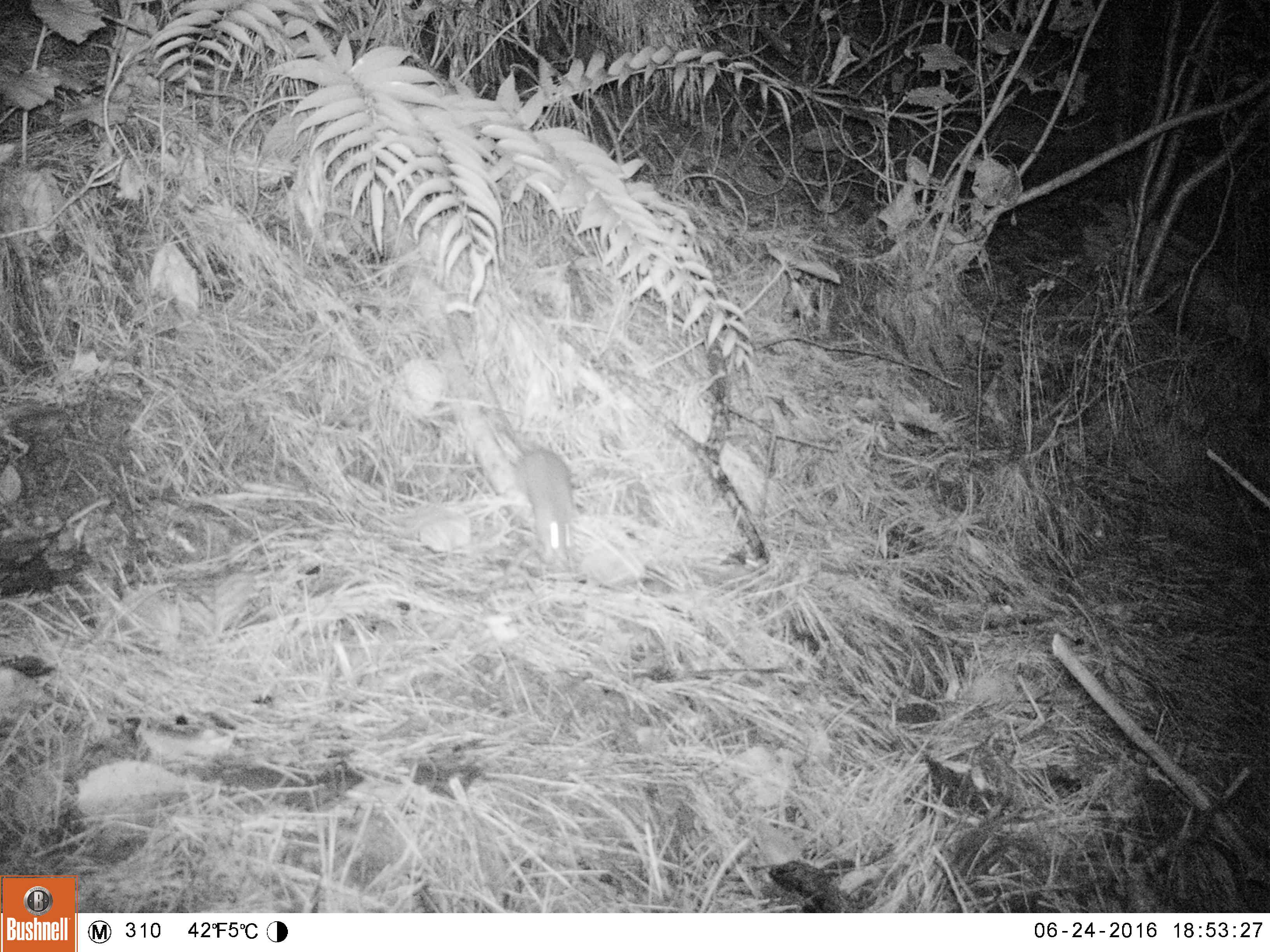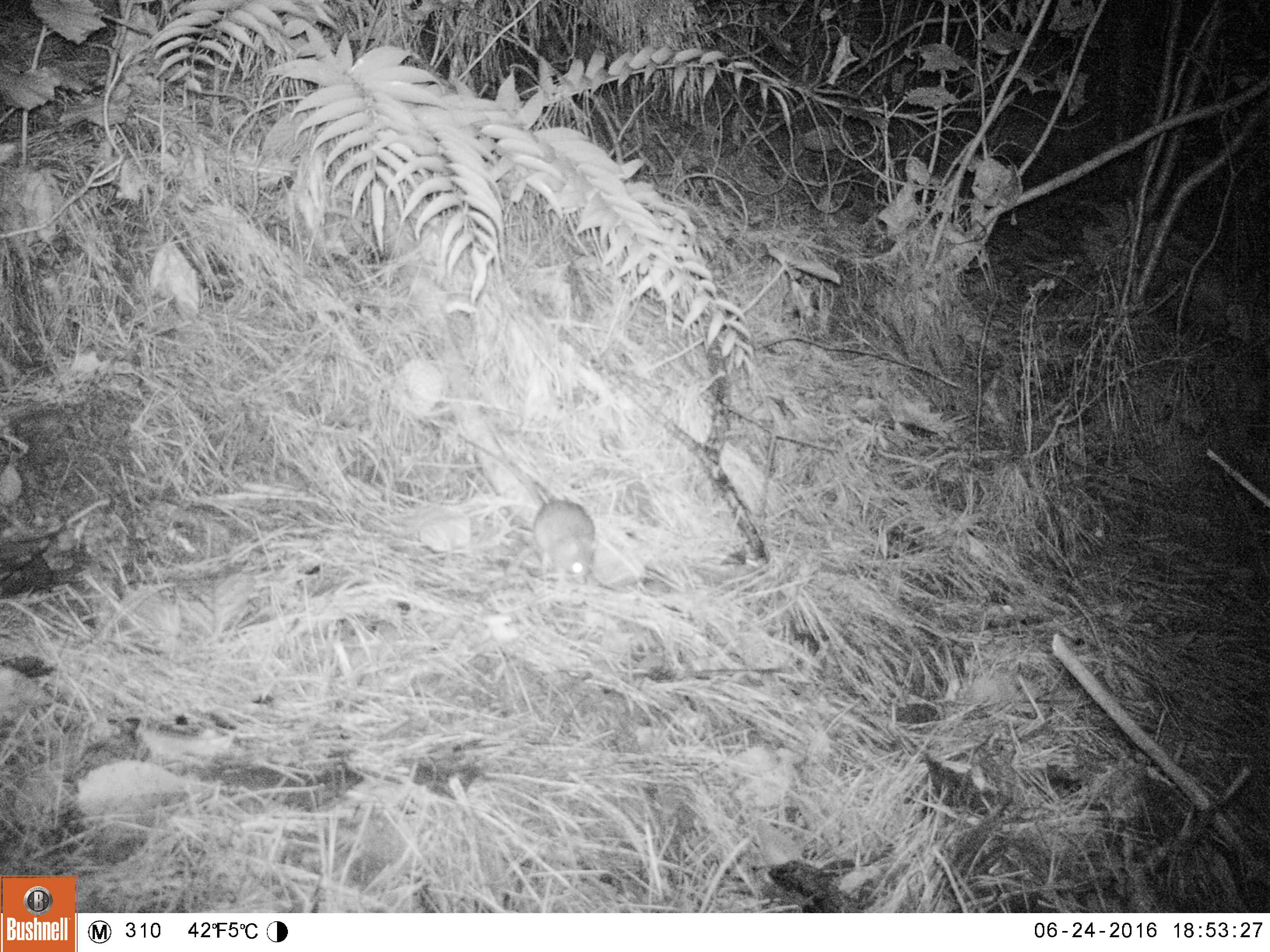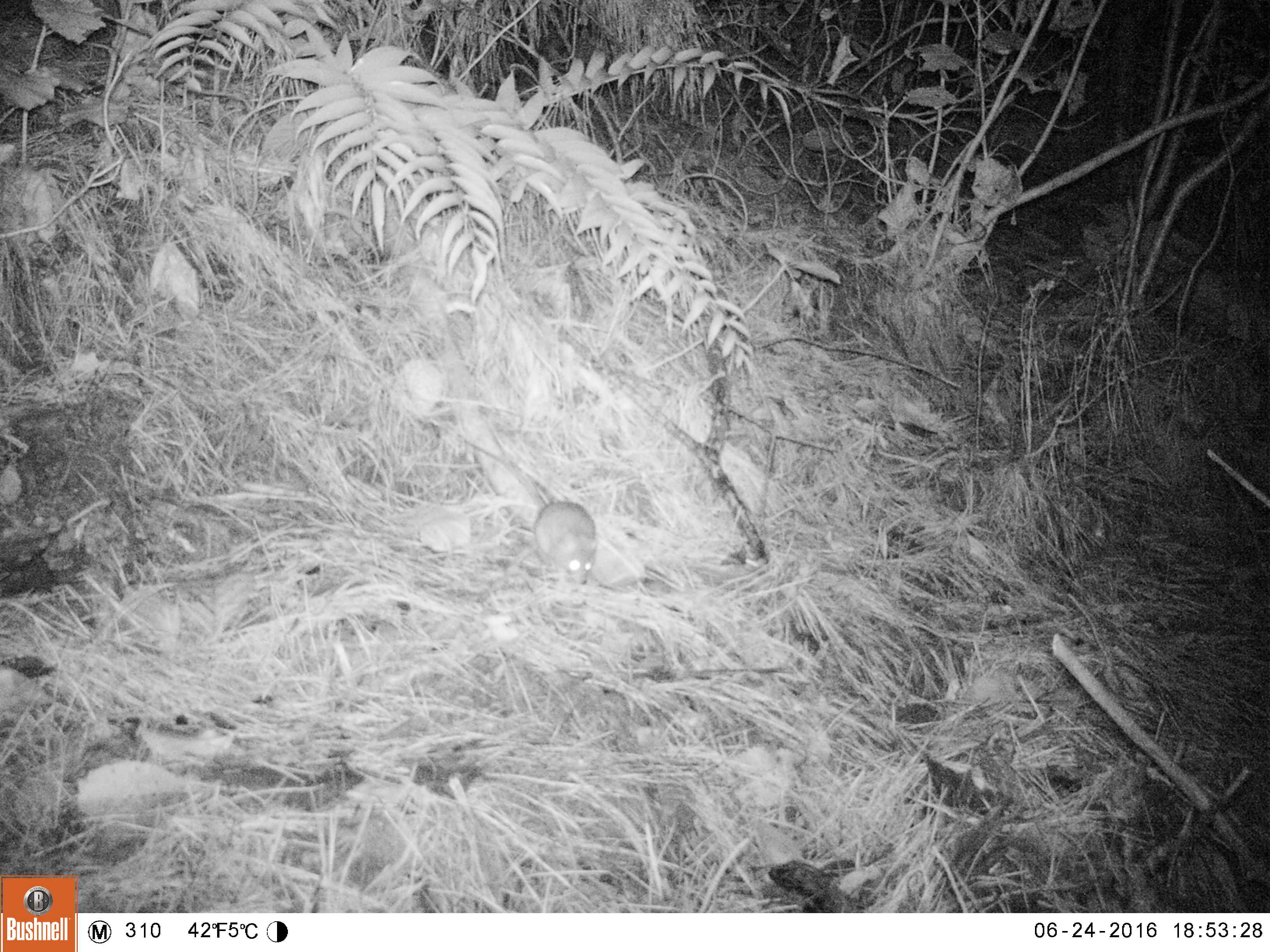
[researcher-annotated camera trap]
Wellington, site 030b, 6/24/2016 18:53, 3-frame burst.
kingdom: Animalia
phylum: Chordata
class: Mammalia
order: Rodentia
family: Muridae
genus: Rattus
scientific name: Rattus rattus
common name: ship rat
Ship rat (Rattus rattus).